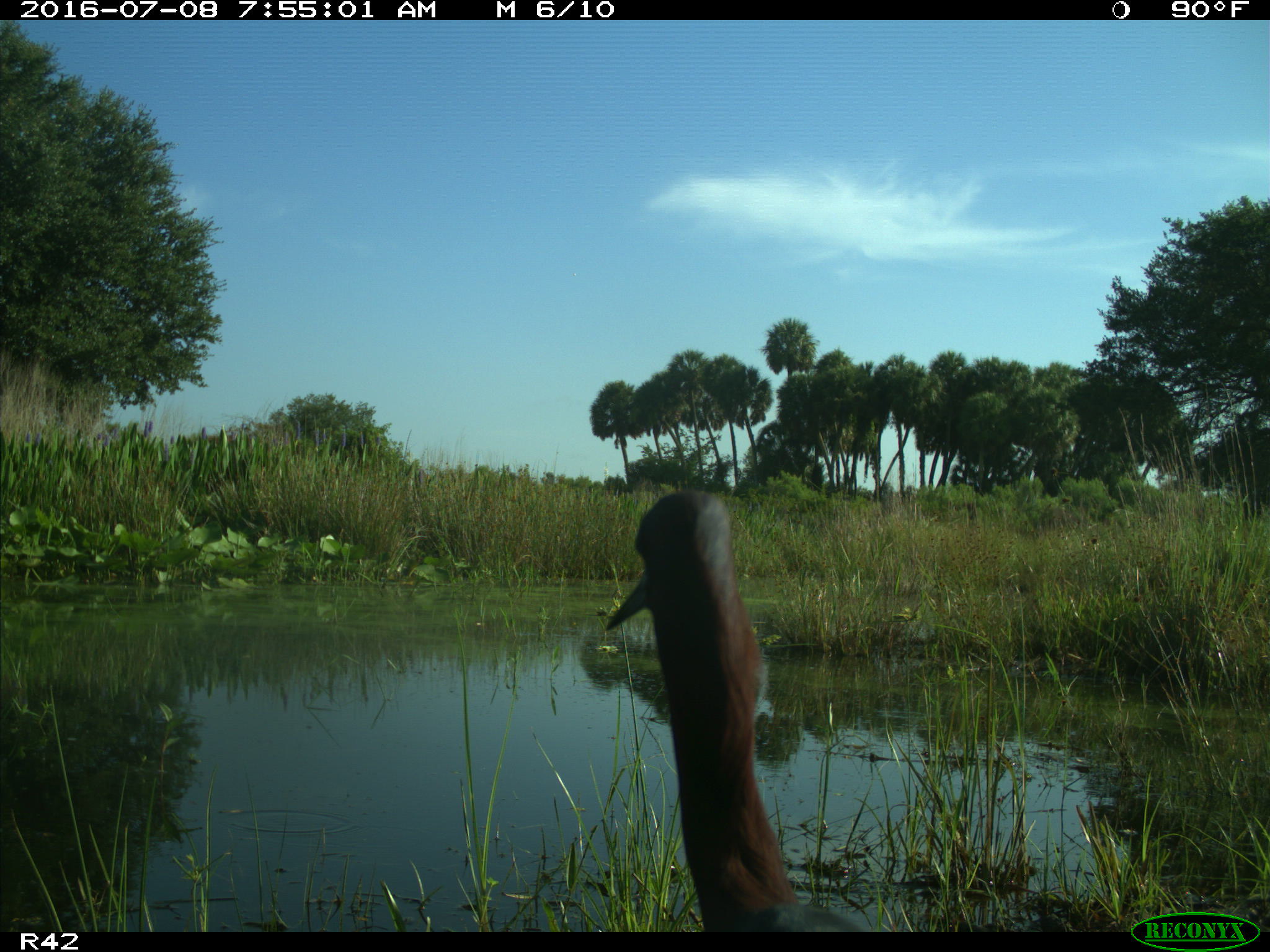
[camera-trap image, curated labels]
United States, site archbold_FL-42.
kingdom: Animalia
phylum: Chordata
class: Aves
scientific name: Aves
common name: birds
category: unidentified bird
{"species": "unidentified bird (birds) (Aves)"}